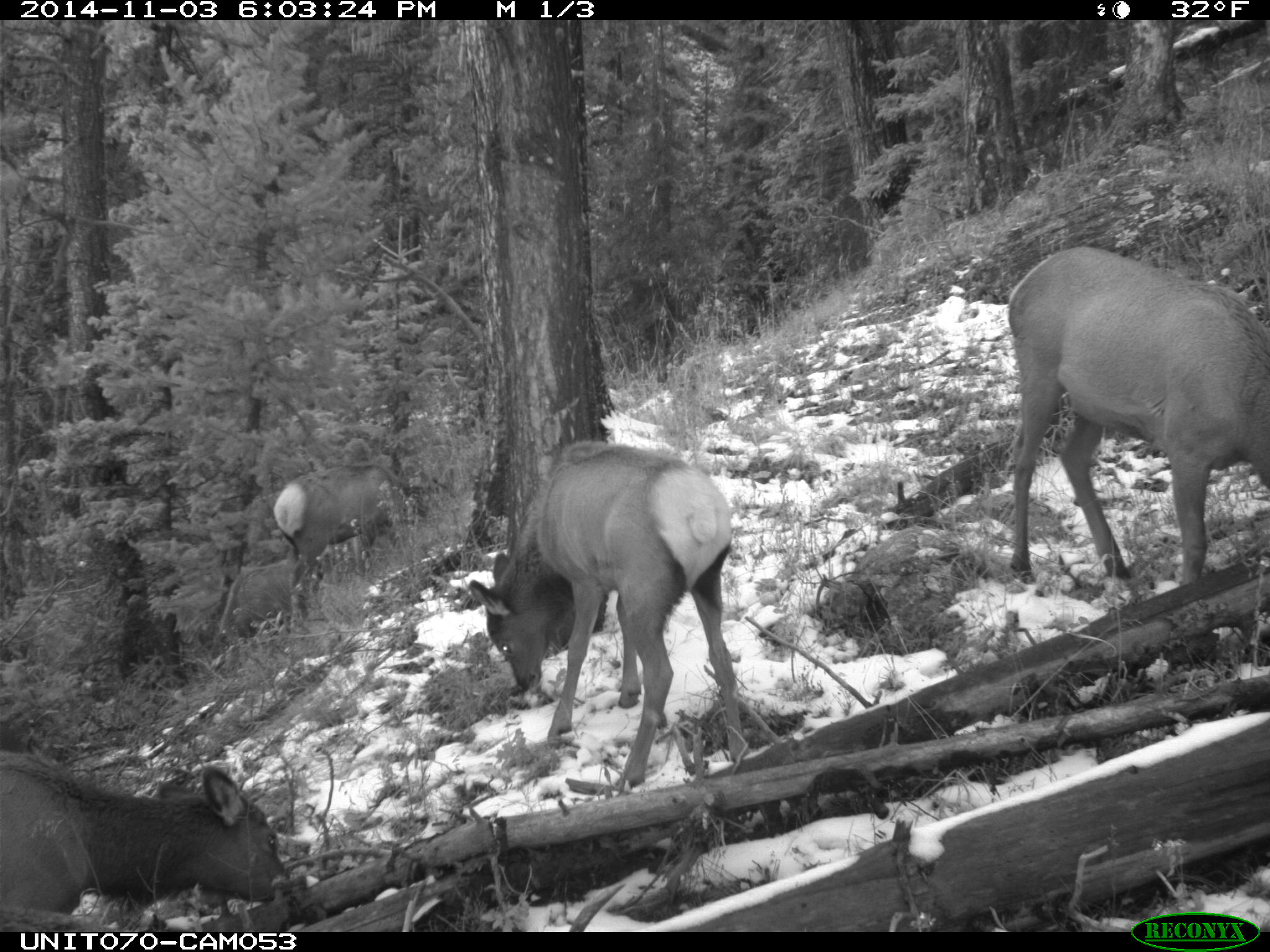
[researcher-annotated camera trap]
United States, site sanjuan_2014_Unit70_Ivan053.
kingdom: Animalia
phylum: Chordata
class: Mammalia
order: Artiodactyla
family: Cervidae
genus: Cervus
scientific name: Cervus elaphus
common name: red deer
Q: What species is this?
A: Cervus elaphus (red deer).